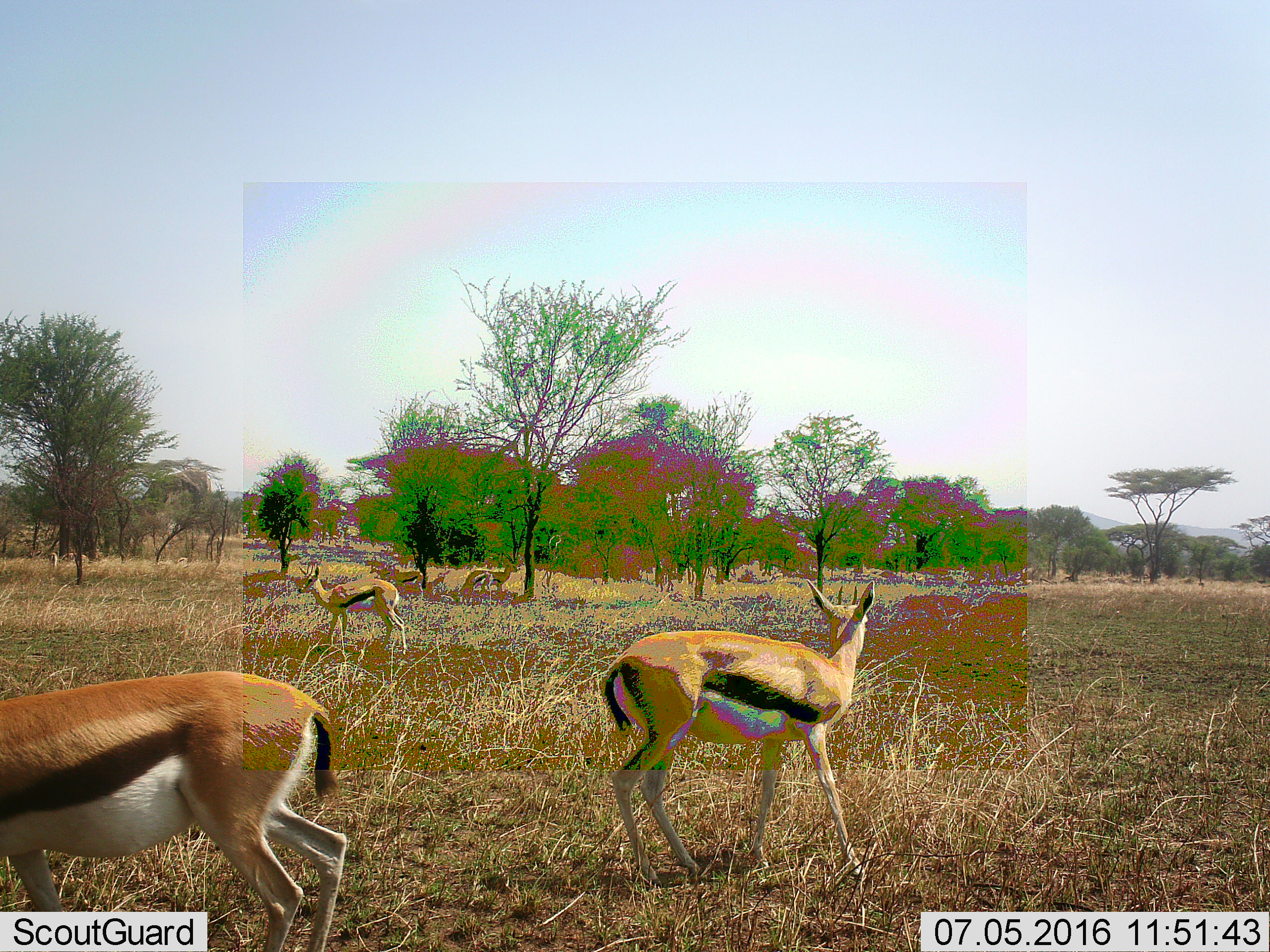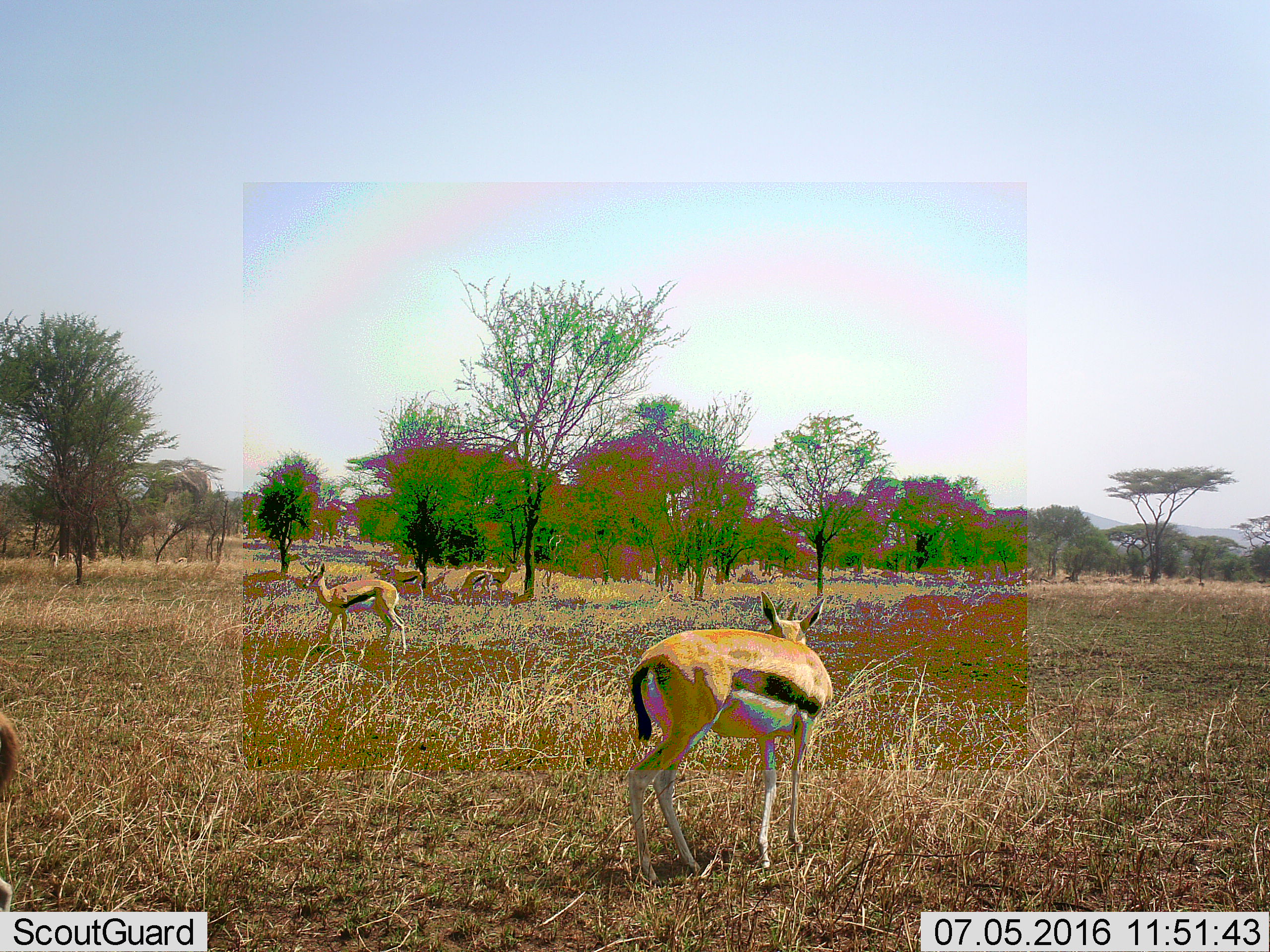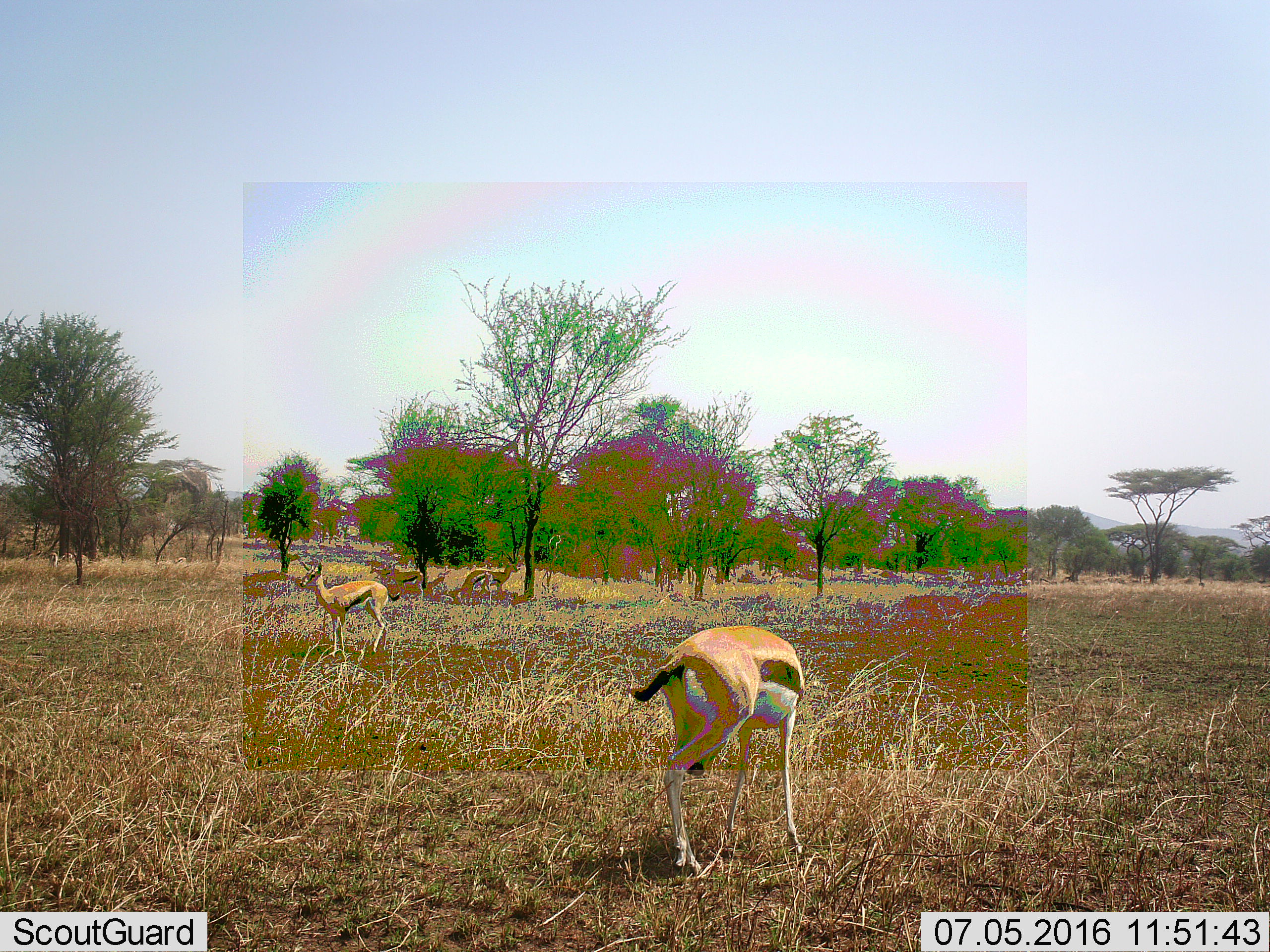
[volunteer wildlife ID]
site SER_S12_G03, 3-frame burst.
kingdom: Animalia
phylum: Chordata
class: Mammalia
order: Artiodactyla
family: Bovidae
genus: Eudorcas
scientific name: Eudorcas thomsonii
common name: thomson's gazelle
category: gazellethomsons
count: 8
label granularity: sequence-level